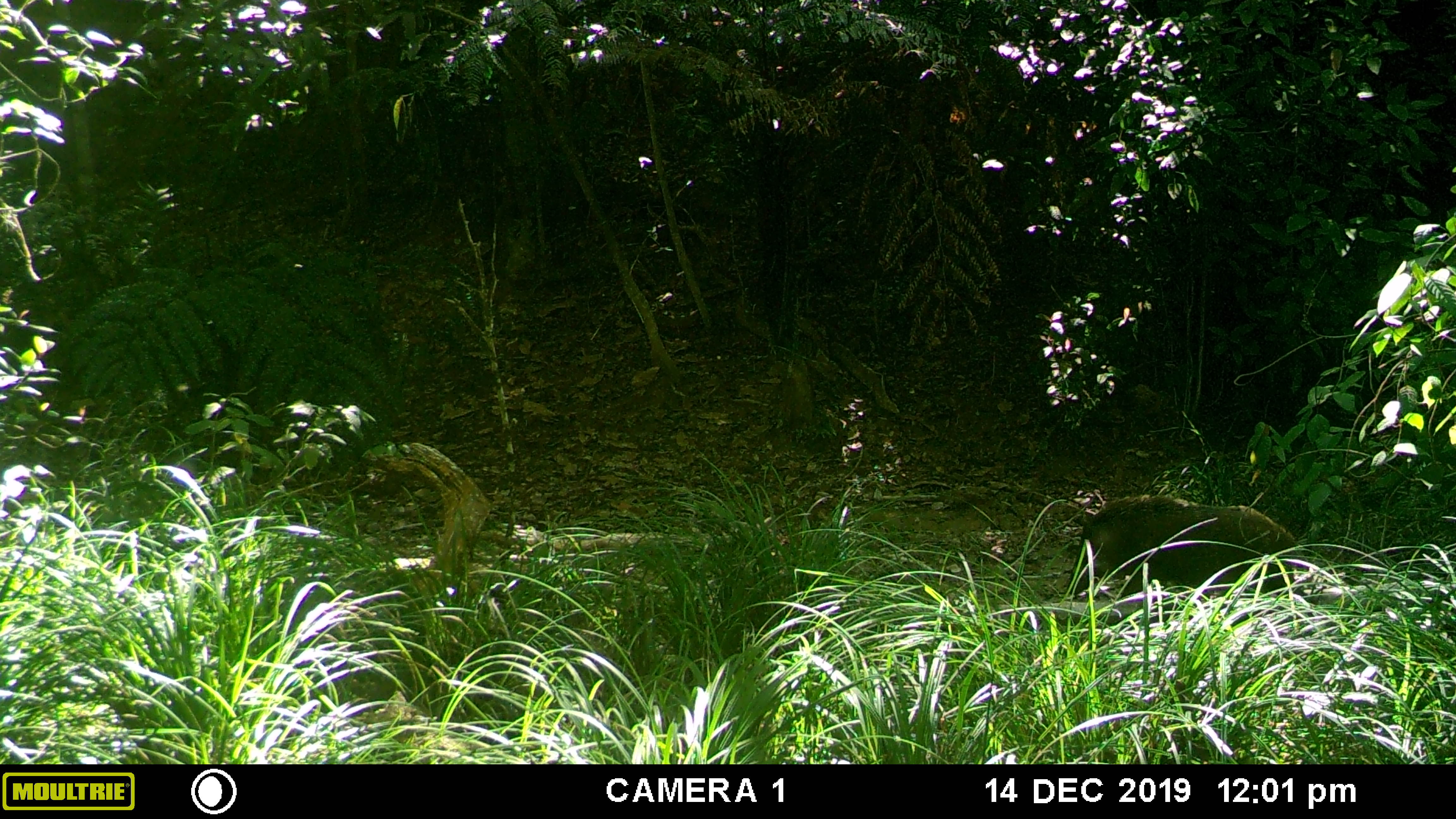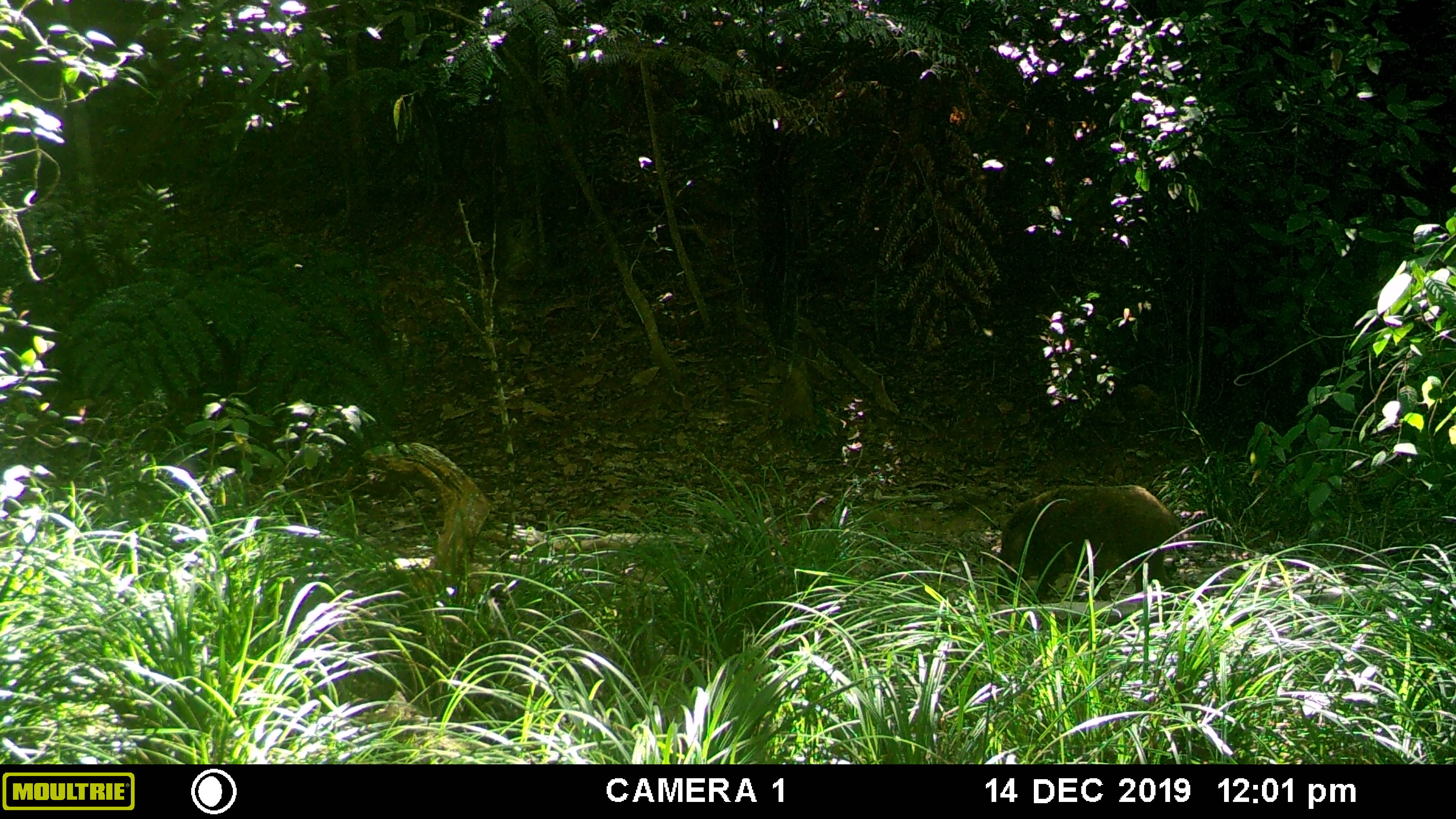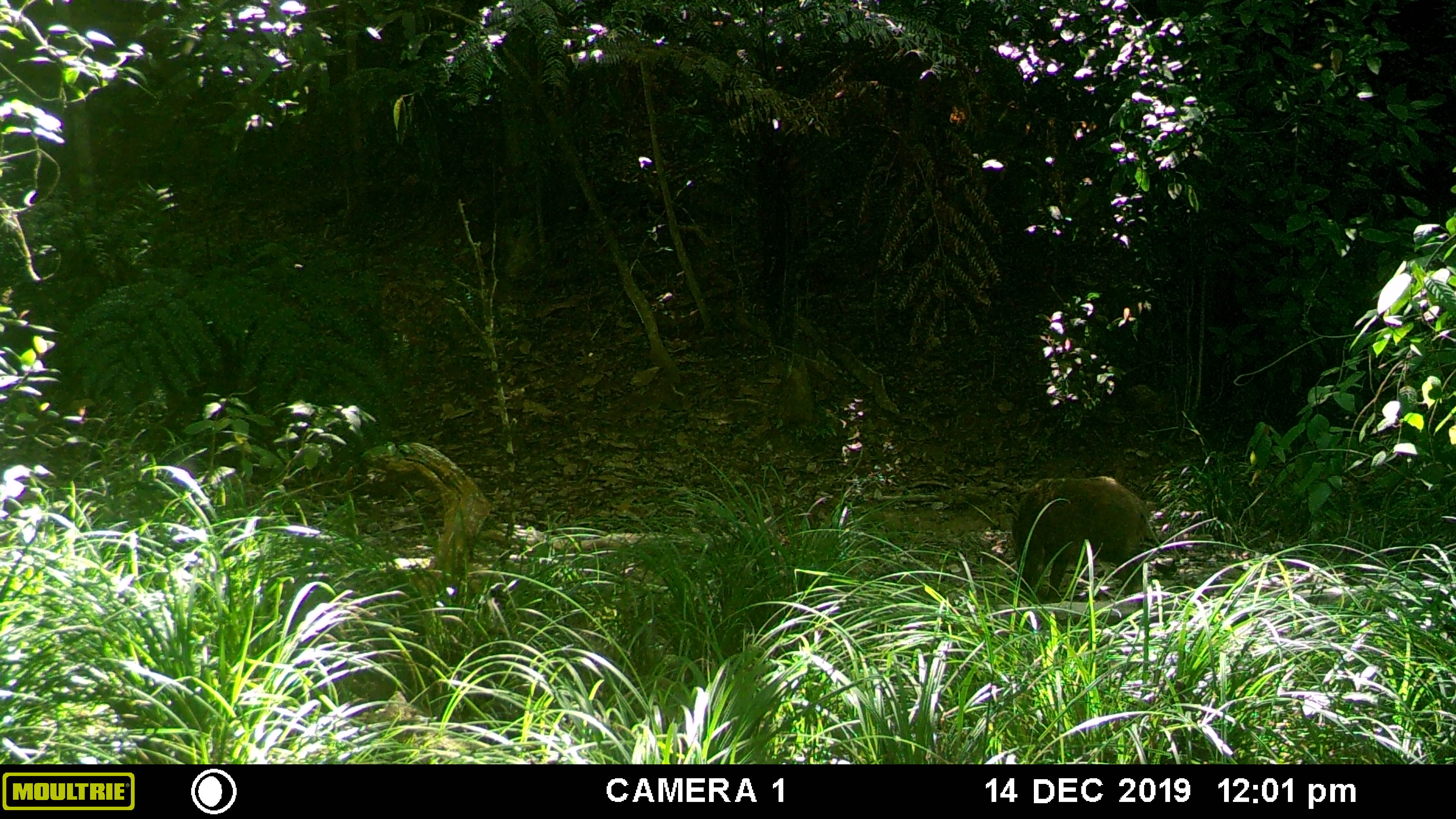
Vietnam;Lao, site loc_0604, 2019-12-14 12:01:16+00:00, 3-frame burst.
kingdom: Animalia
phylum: Chordata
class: Mammalia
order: Artiodactyla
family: Suidae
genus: Sus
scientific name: Sus scrofa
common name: eurasian wild pig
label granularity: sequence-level